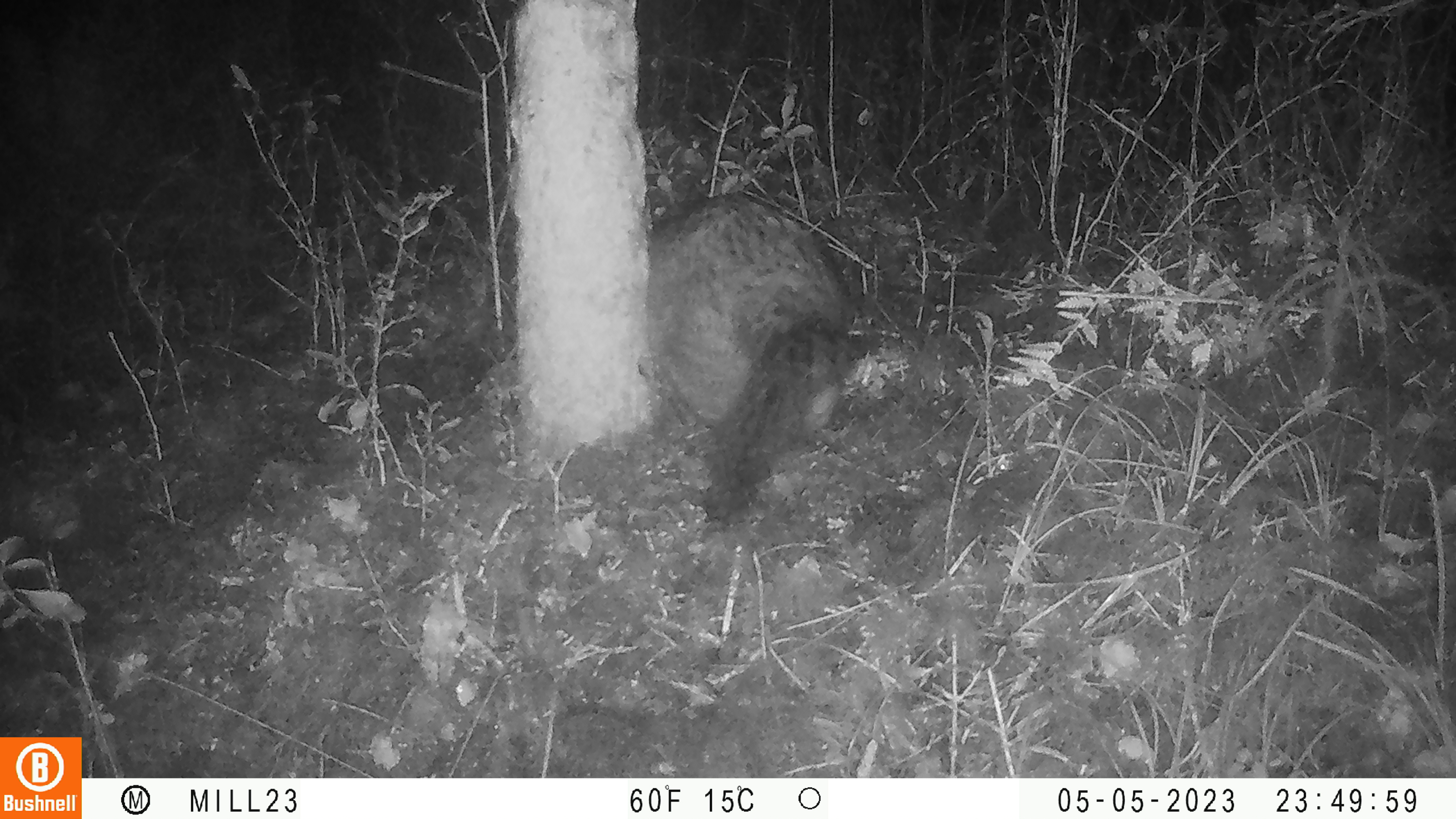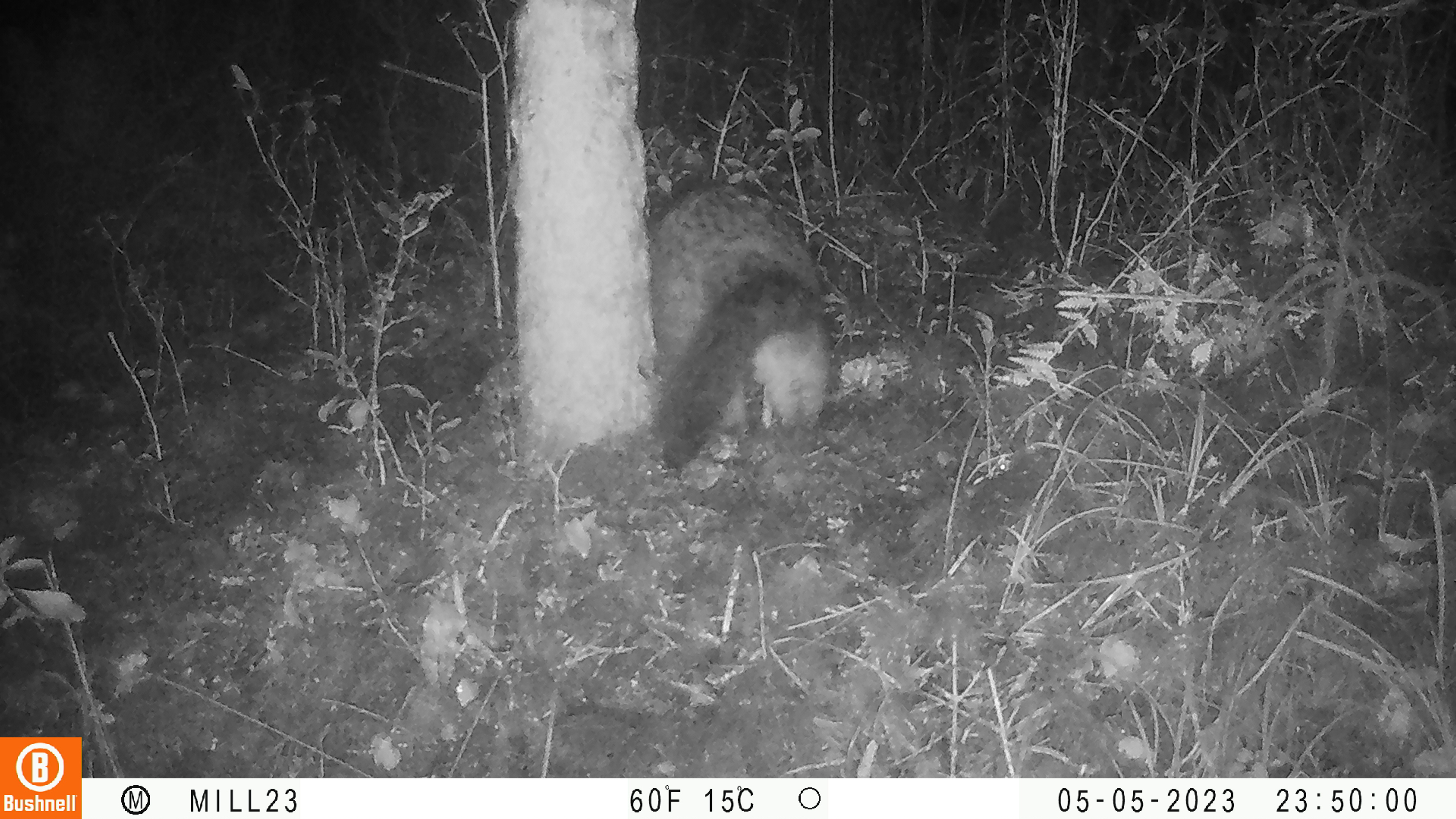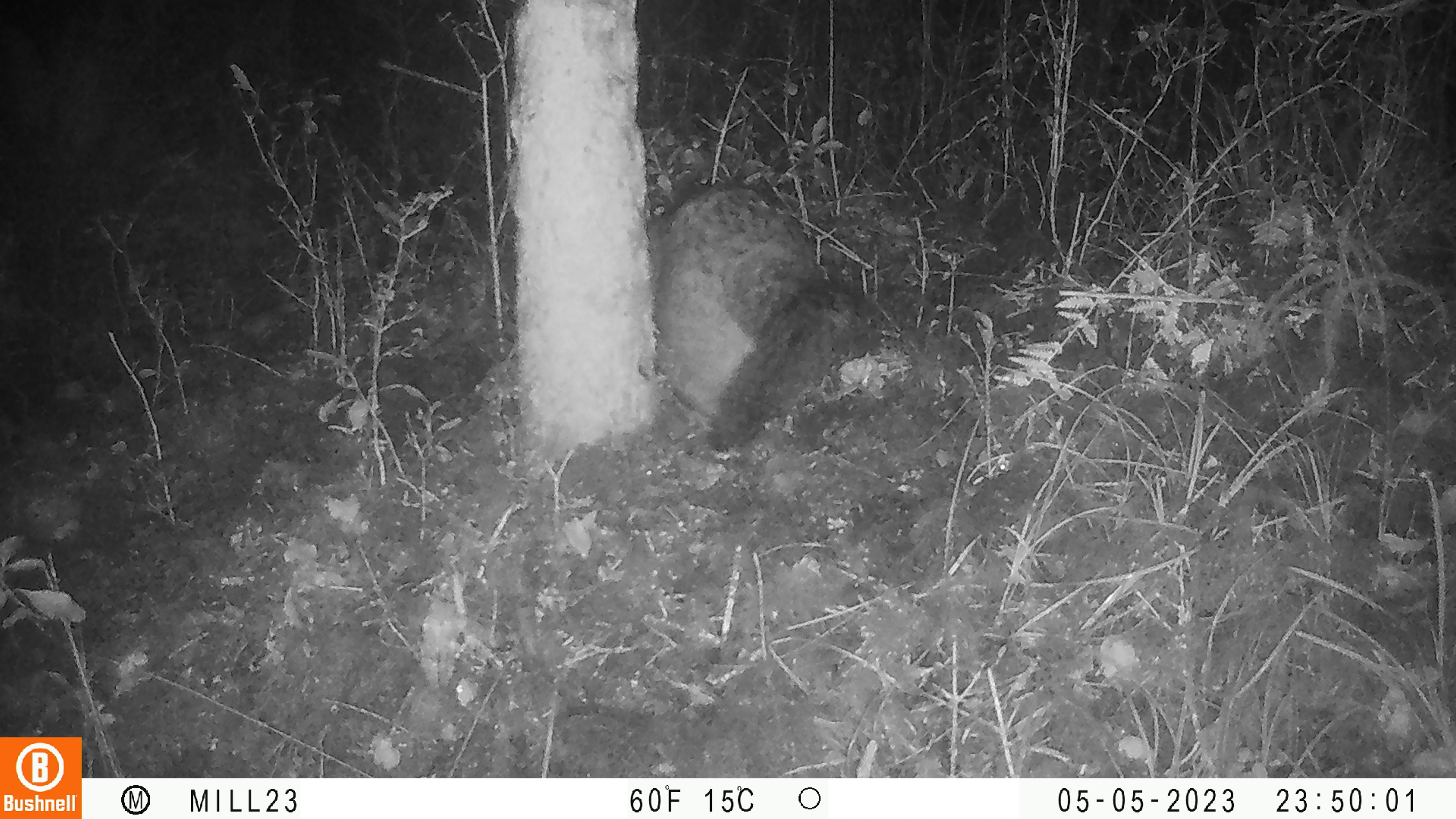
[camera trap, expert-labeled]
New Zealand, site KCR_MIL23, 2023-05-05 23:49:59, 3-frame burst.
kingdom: Animalia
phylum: Chordata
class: Mammalia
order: Diprotodontia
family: Phalangeridae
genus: Trichosurus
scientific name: Trichosurus vulpecula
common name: common brushtail possum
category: possum